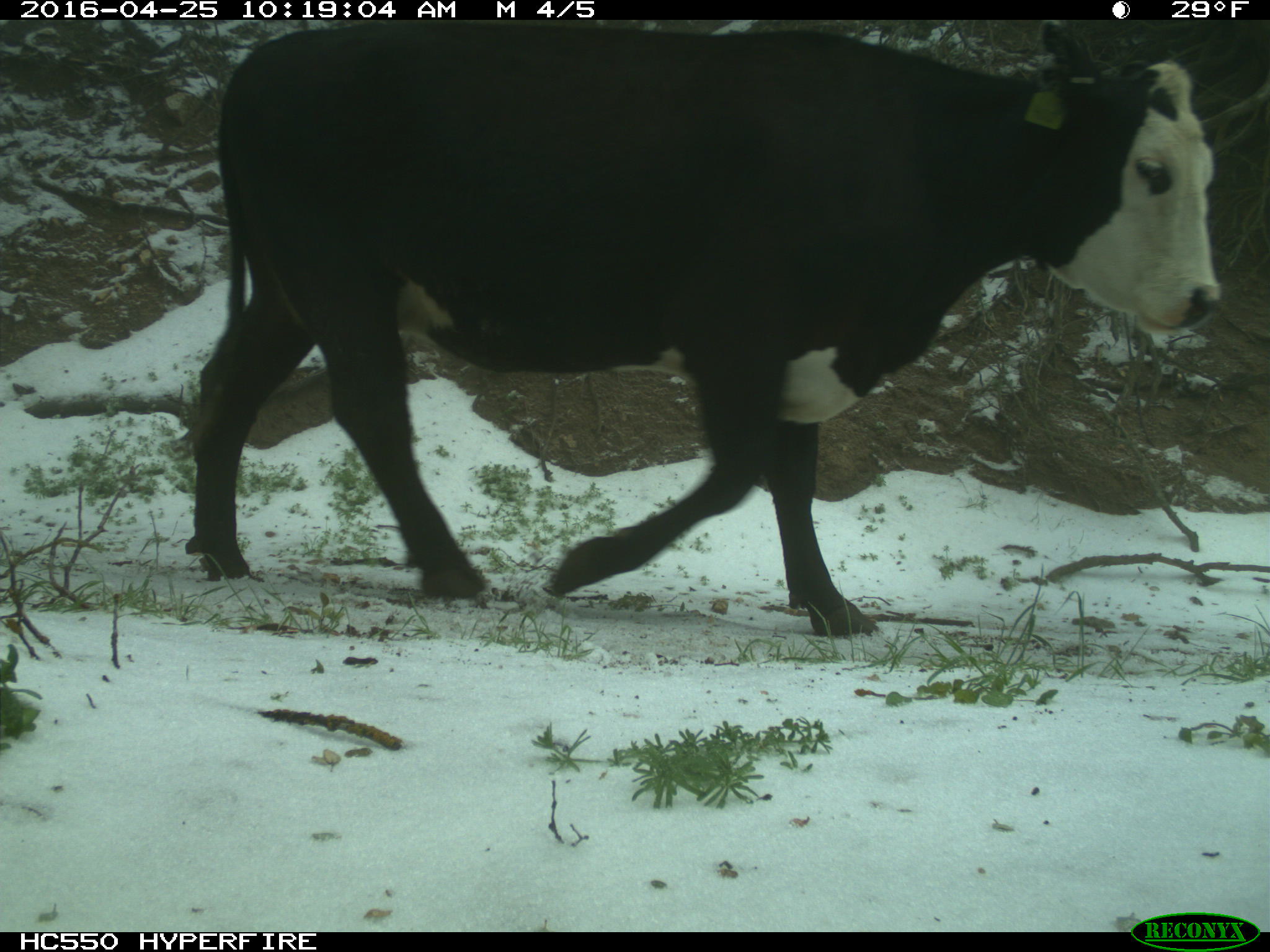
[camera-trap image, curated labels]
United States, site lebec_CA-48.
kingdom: Animalia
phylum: Chordata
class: Mammalia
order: Artiodactyla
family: Bovidae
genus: Bos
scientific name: Bos taurus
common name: domestic cow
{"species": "Bos taurus (domestic cow)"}